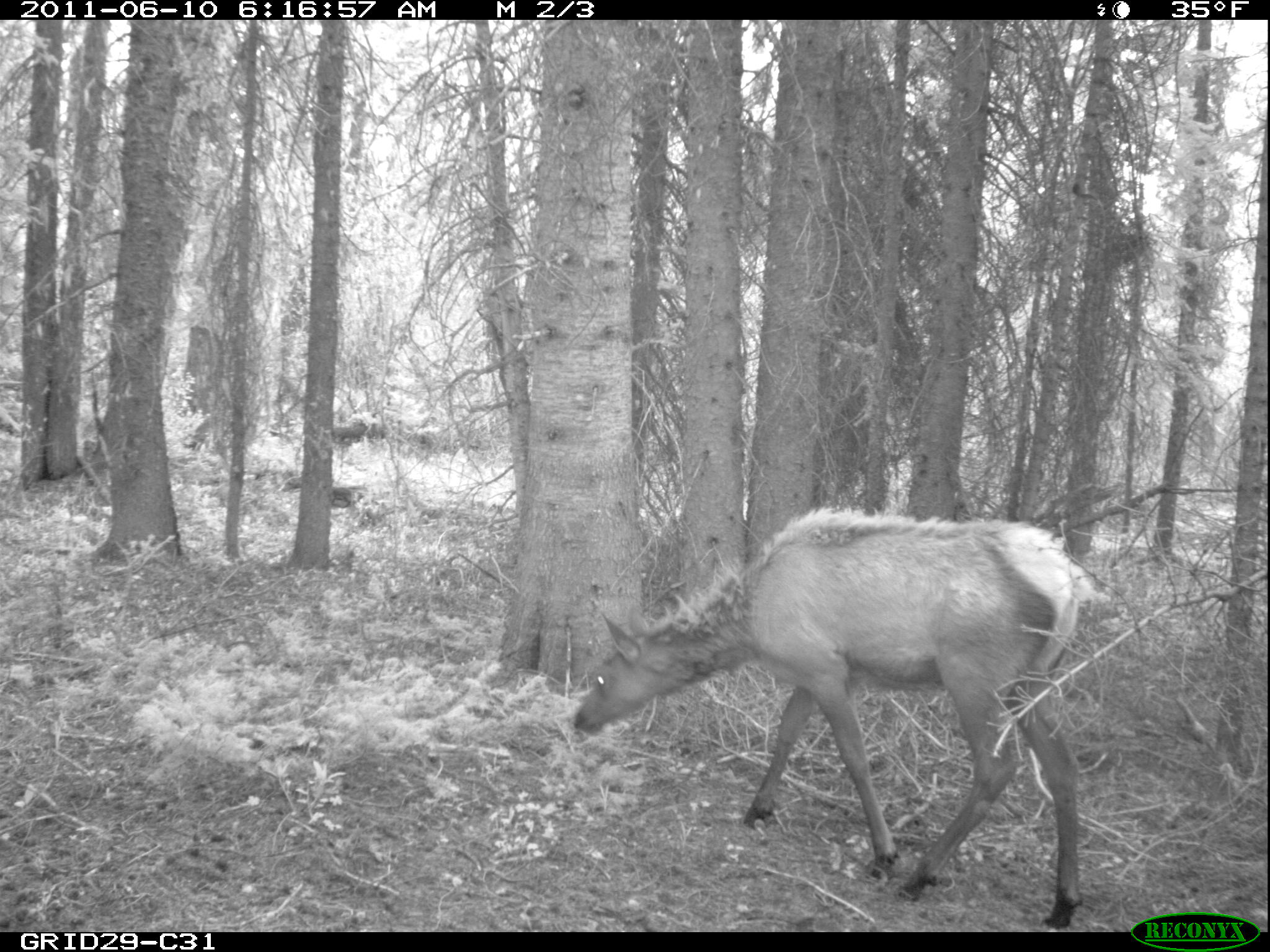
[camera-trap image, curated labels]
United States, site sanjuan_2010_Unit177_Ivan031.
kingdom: Animalia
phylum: Chordata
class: Mammalia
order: Artiodactyla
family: Cervidae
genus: Cervus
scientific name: Cervus elaphus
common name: red deer